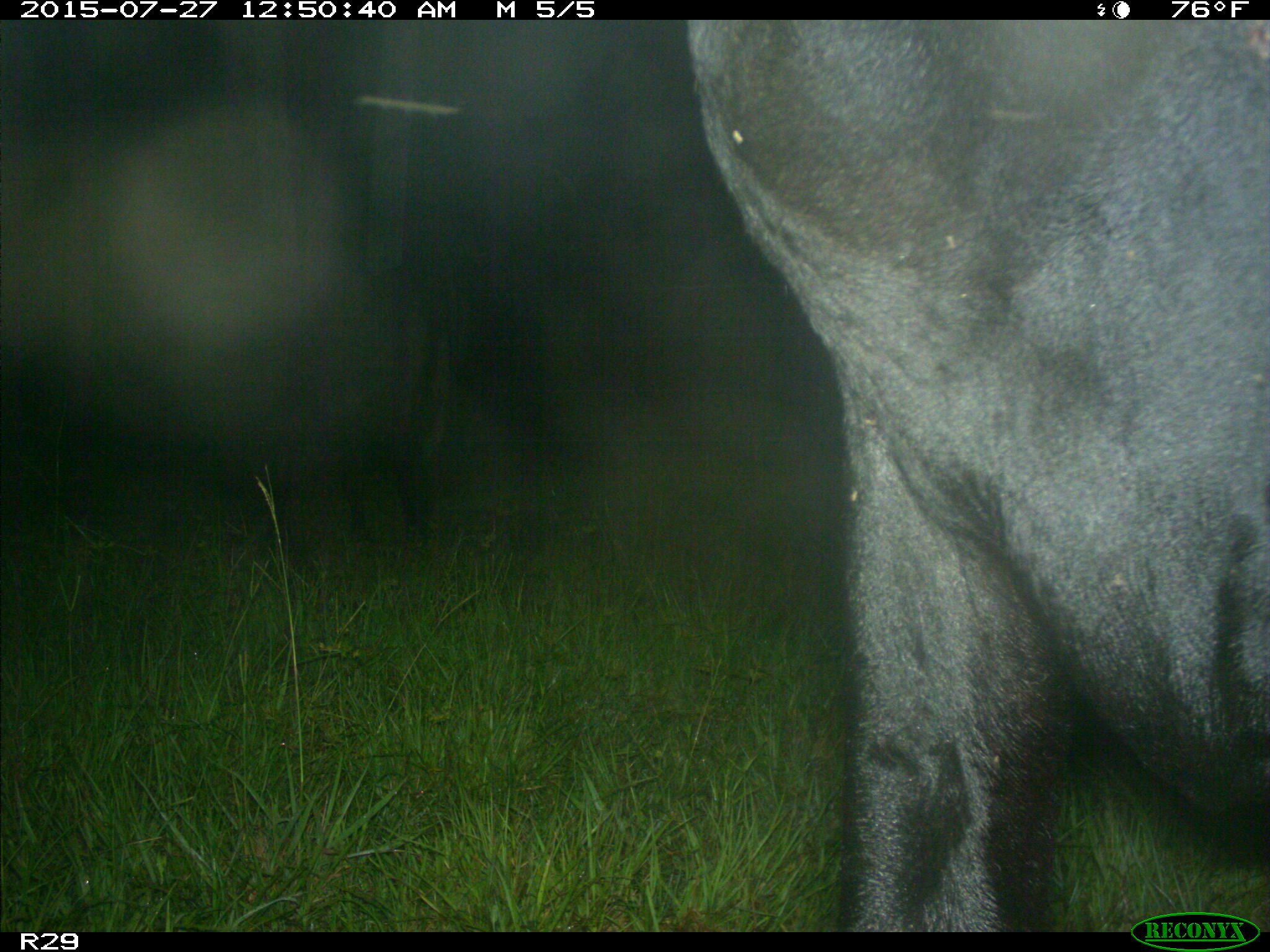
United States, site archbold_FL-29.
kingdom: Animalia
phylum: Chordata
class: Mammalia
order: Artiodactyla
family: Bovidae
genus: Bos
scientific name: Bos taurus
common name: domestic cow